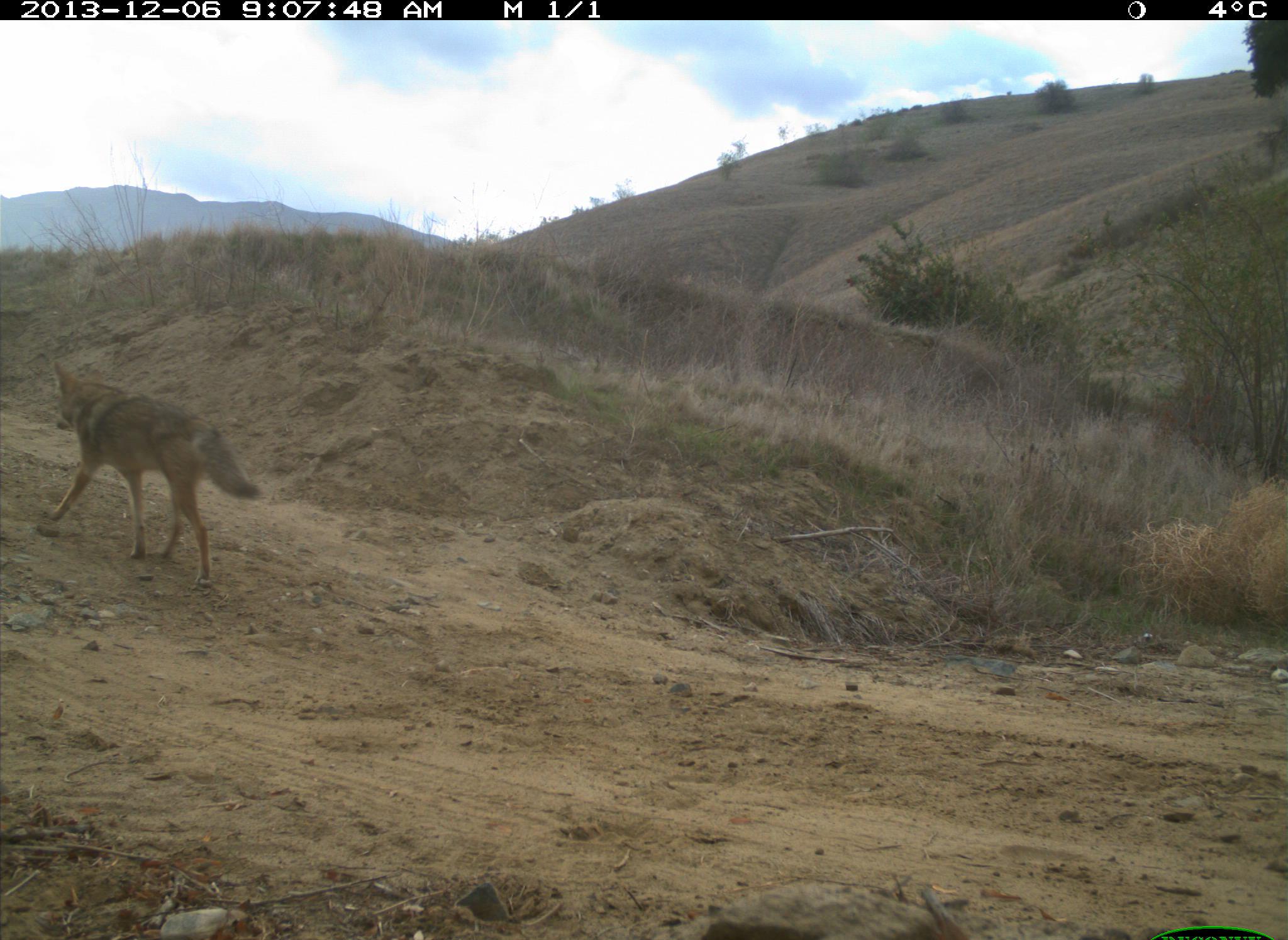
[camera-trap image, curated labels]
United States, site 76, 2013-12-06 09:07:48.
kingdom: Animalia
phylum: Chordata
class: Mammalia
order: Carnivora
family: Canidae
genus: Canis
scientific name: Canis latrans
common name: coyote